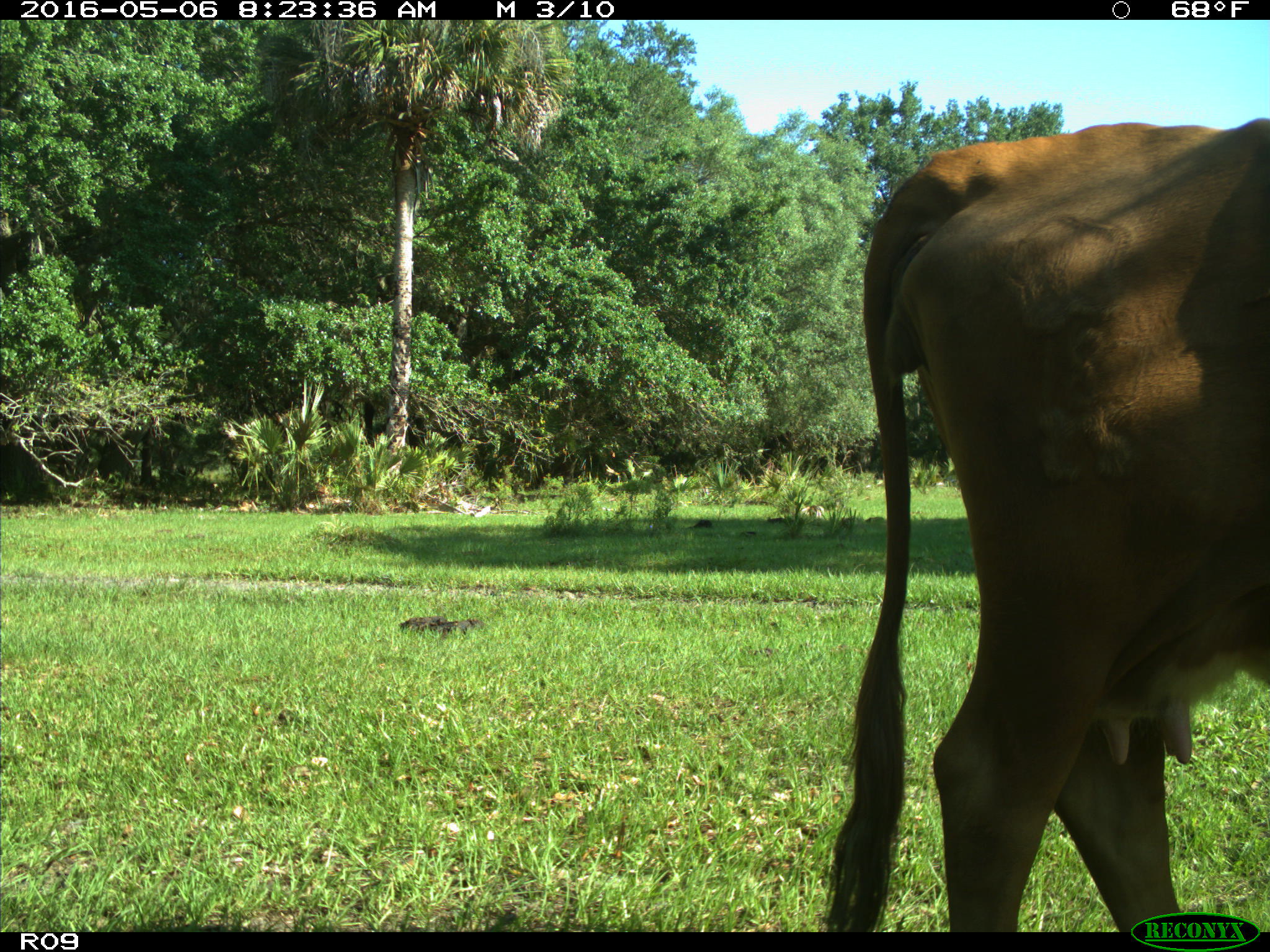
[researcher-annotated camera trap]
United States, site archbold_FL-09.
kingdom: Animalia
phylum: Chordata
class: Mammalia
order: Artiodactyla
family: Bovidae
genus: Bos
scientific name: Bos taurus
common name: domestic cow